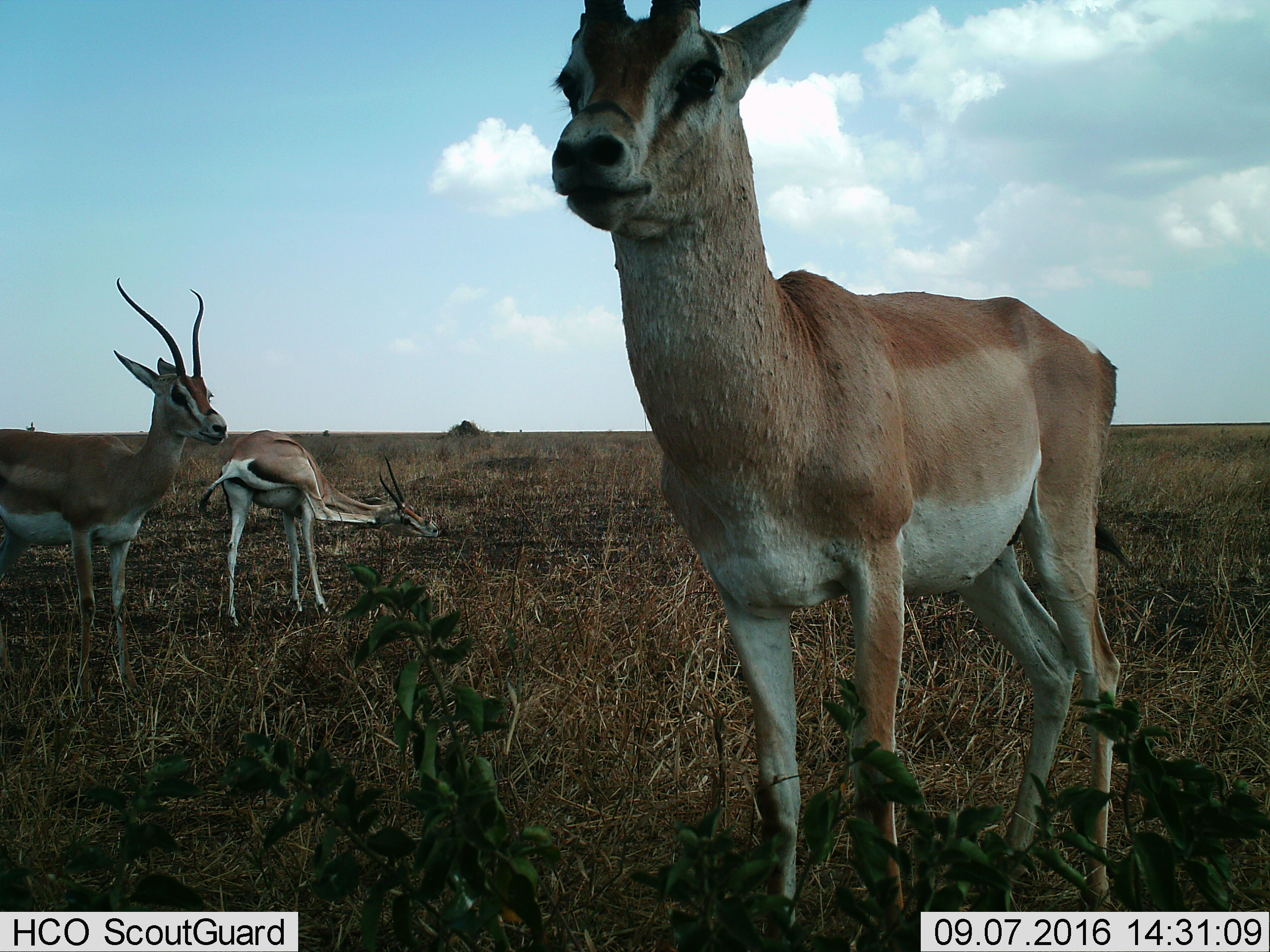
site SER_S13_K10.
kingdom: Animalia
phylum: Chordata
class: Mammalia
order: Artiodactyla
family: Bovidae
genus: Nanger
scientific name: Nanger granti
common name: grant's gazelle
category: gazellegrants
Gazellegrants (grant's gazelle) (Nanger granti), count 3. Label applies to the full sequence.